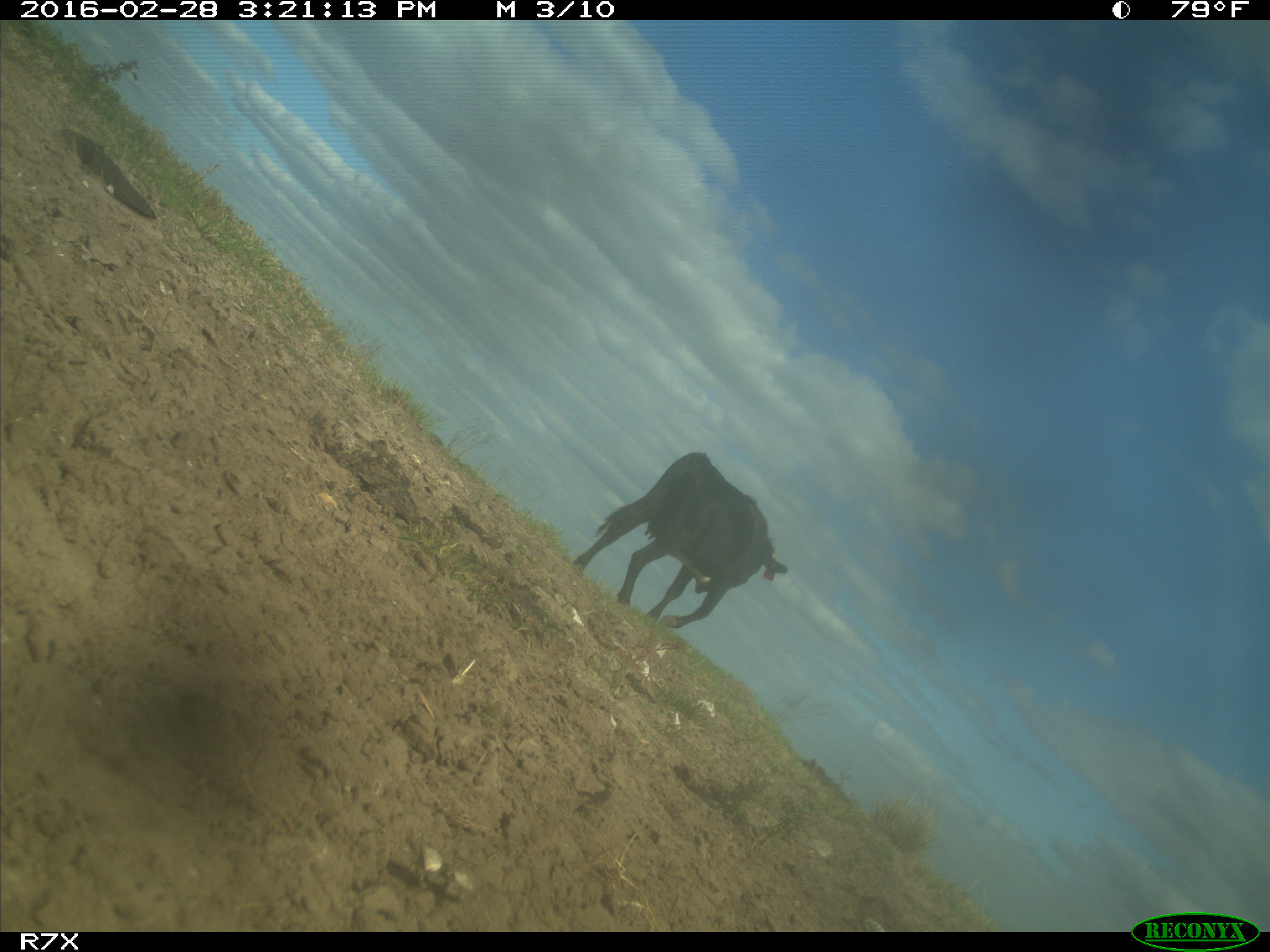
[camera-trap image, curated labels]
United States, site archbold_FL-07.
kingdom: Animalia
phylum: Chordata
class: Mammalia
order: Artiodactyla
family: Bovidae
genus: Bos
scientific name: Bos taurus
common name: domestic cow